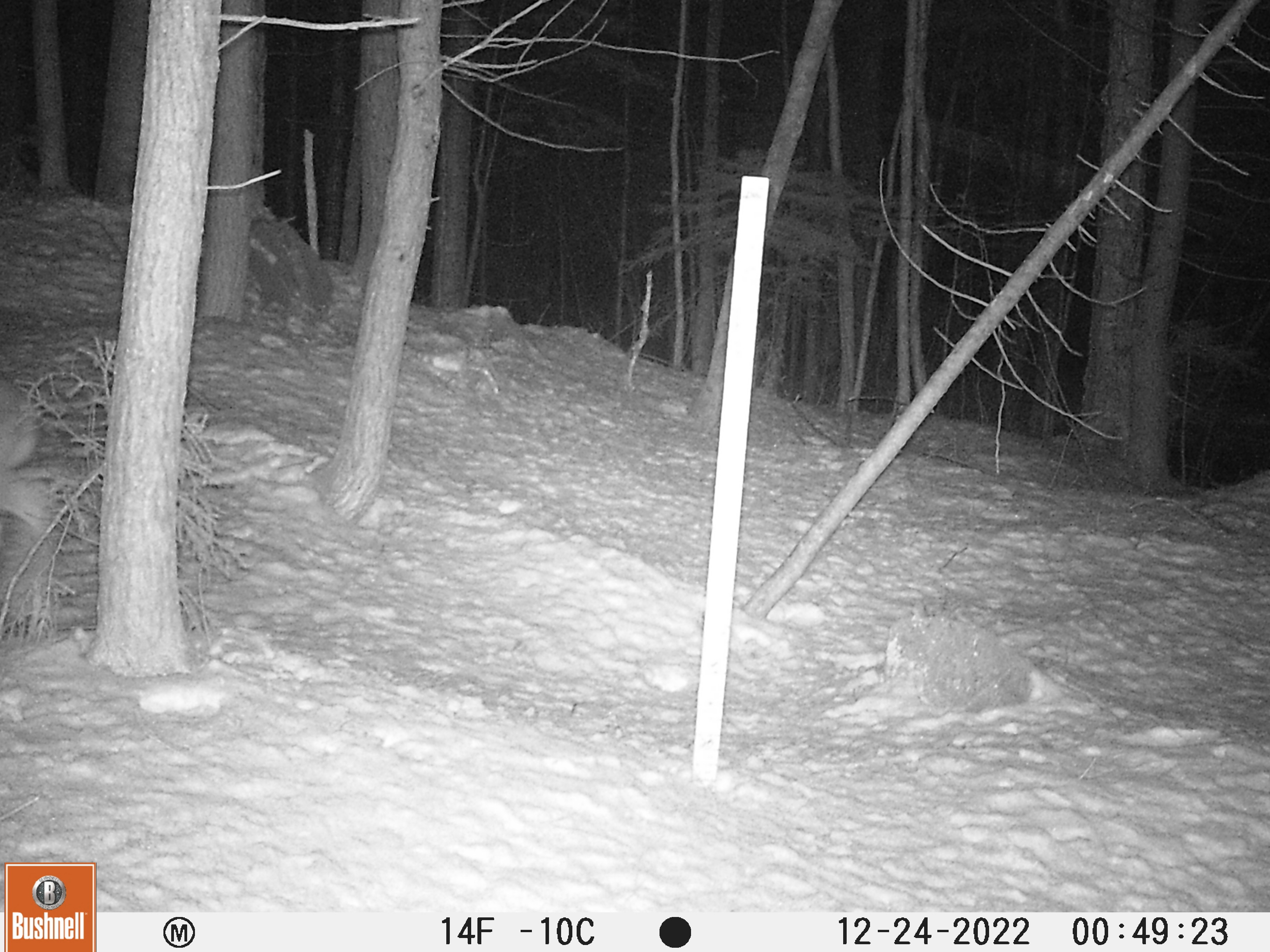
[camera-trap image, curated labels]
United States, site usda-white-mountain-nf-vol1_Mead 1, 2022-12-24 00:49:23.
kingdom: Animalia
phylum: Chordata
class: Mammalia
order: Artiodactyla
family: Cervidae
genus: Odocoileus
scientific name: Odocoileus virginianus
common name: white-tailed deer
White-tailed deer (Odocoileus virginianus).